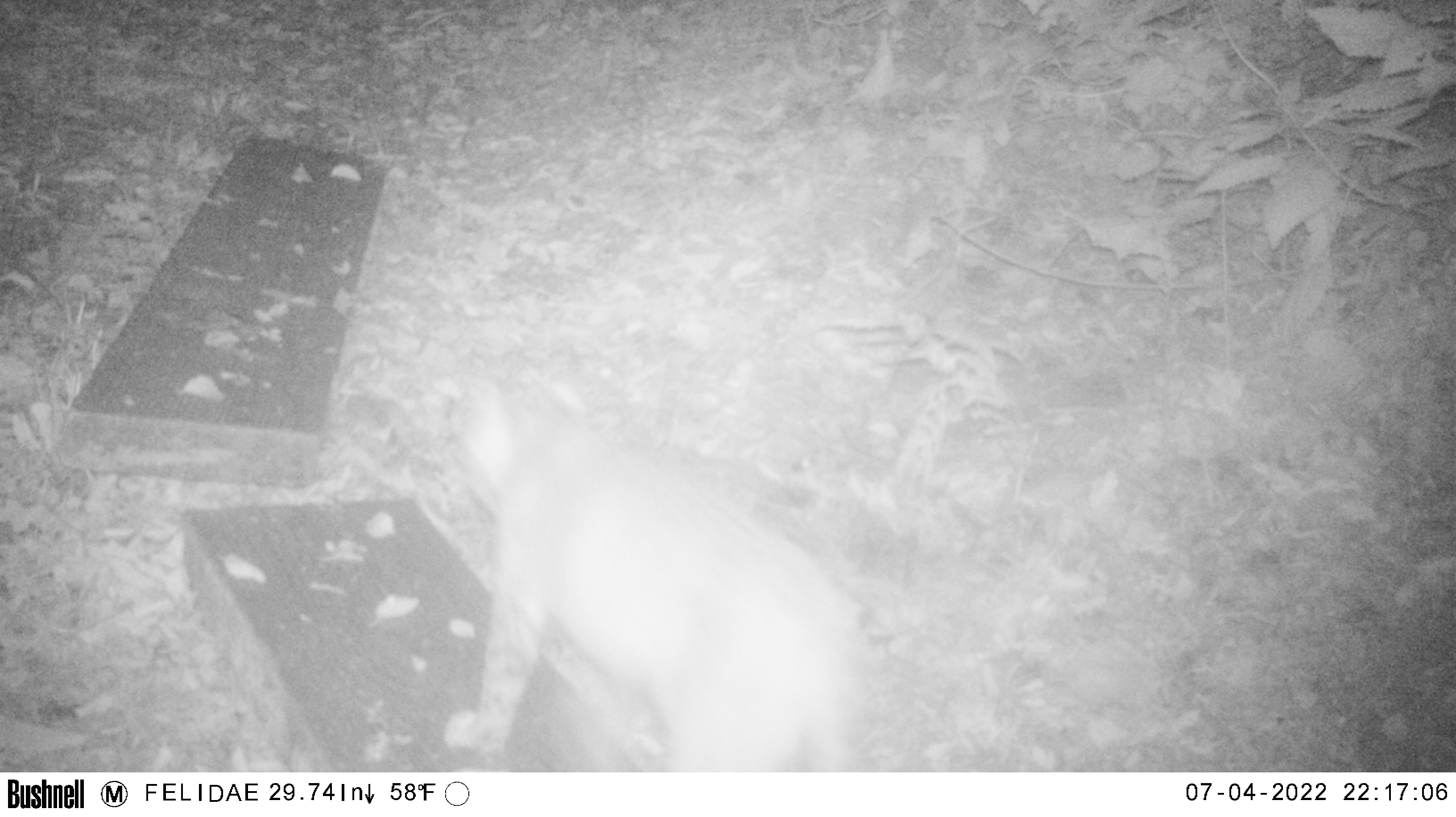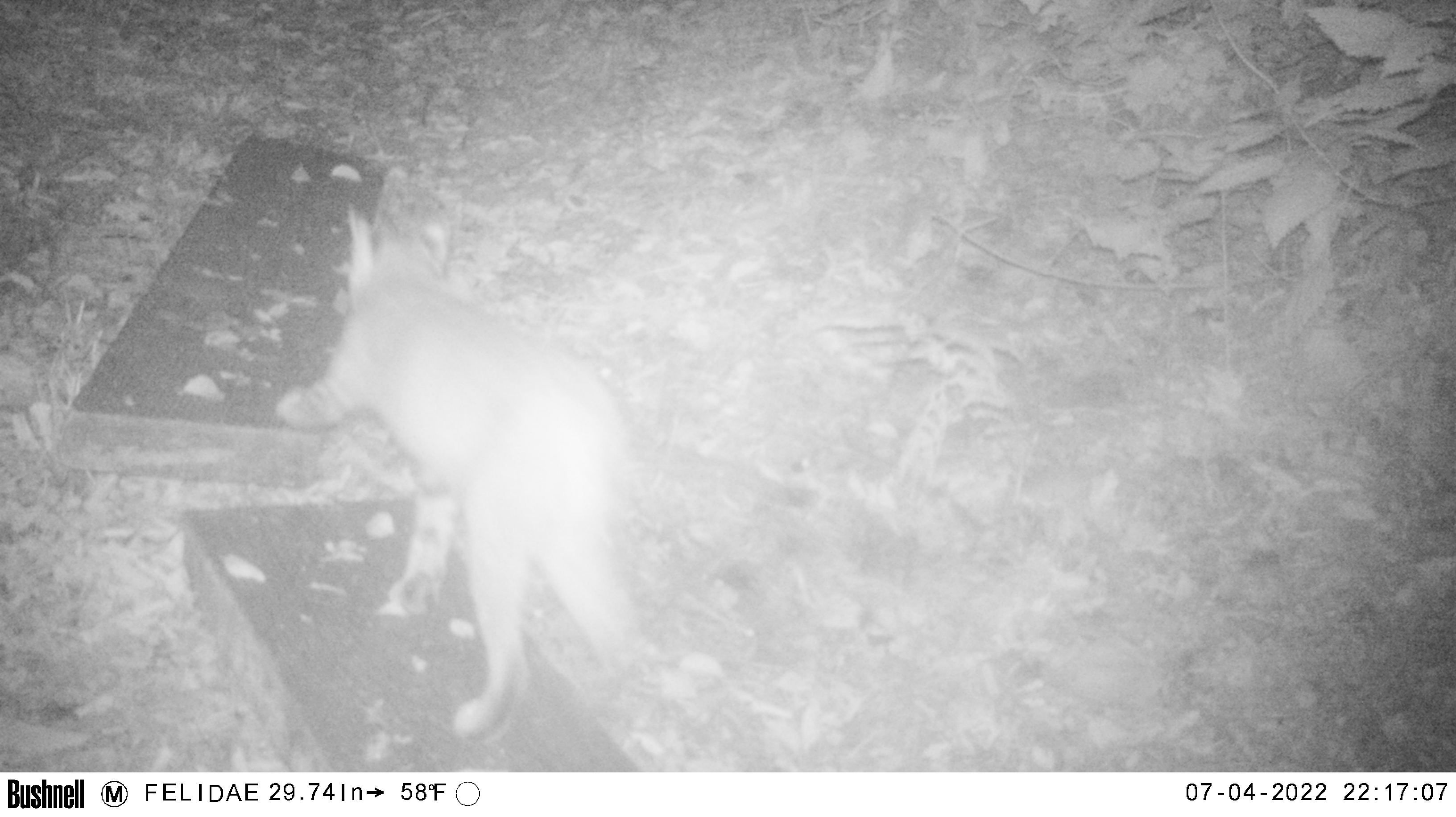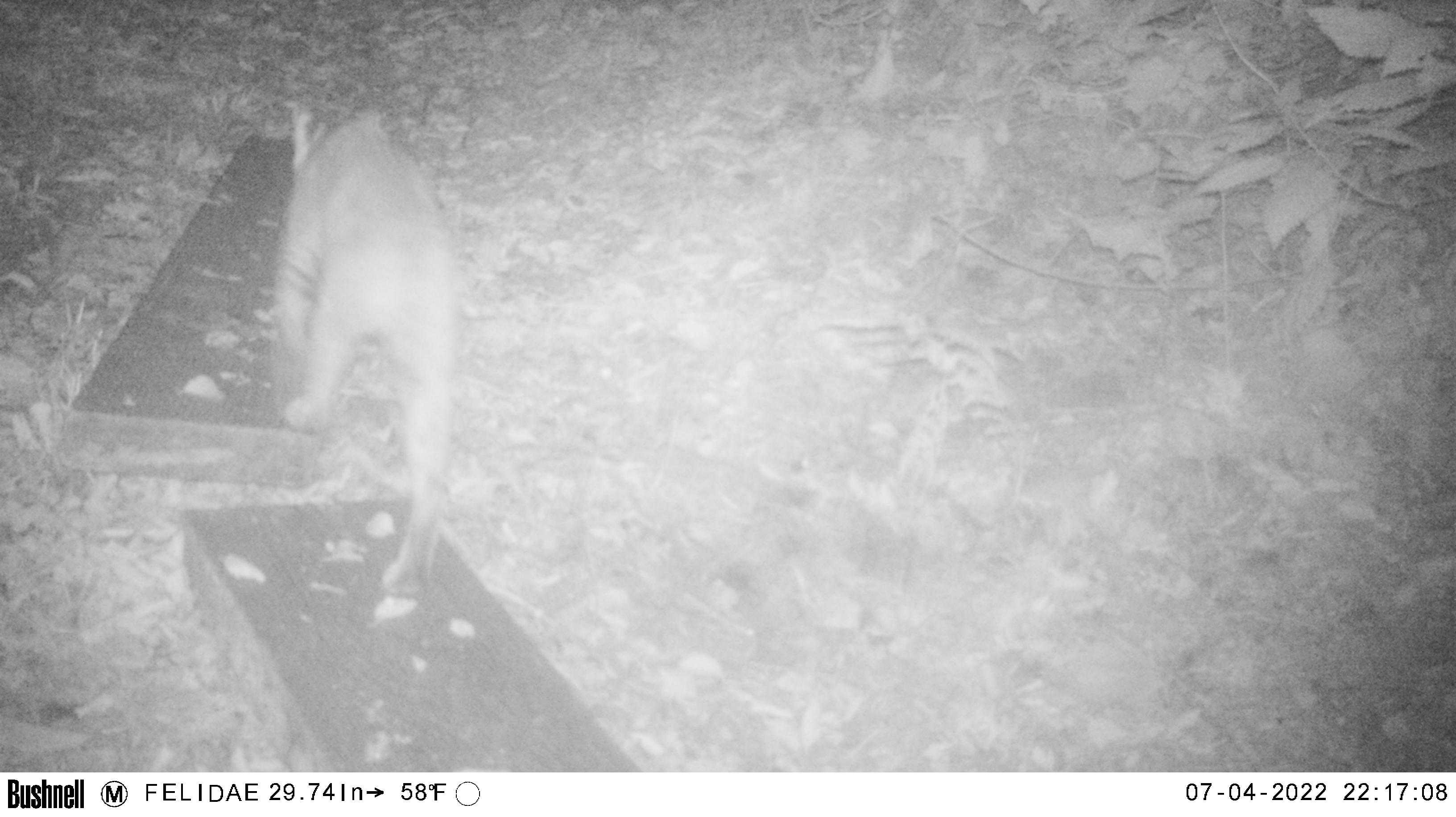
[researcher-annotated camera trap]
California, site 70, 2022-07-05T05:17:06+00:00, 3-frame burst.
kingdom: Animalia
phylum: Chordata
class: Mammalia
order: Carnivora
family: Felidae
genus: Lynx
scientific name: Lynx rufus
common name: bobcat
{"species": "bobcat (Lynx rufus)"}